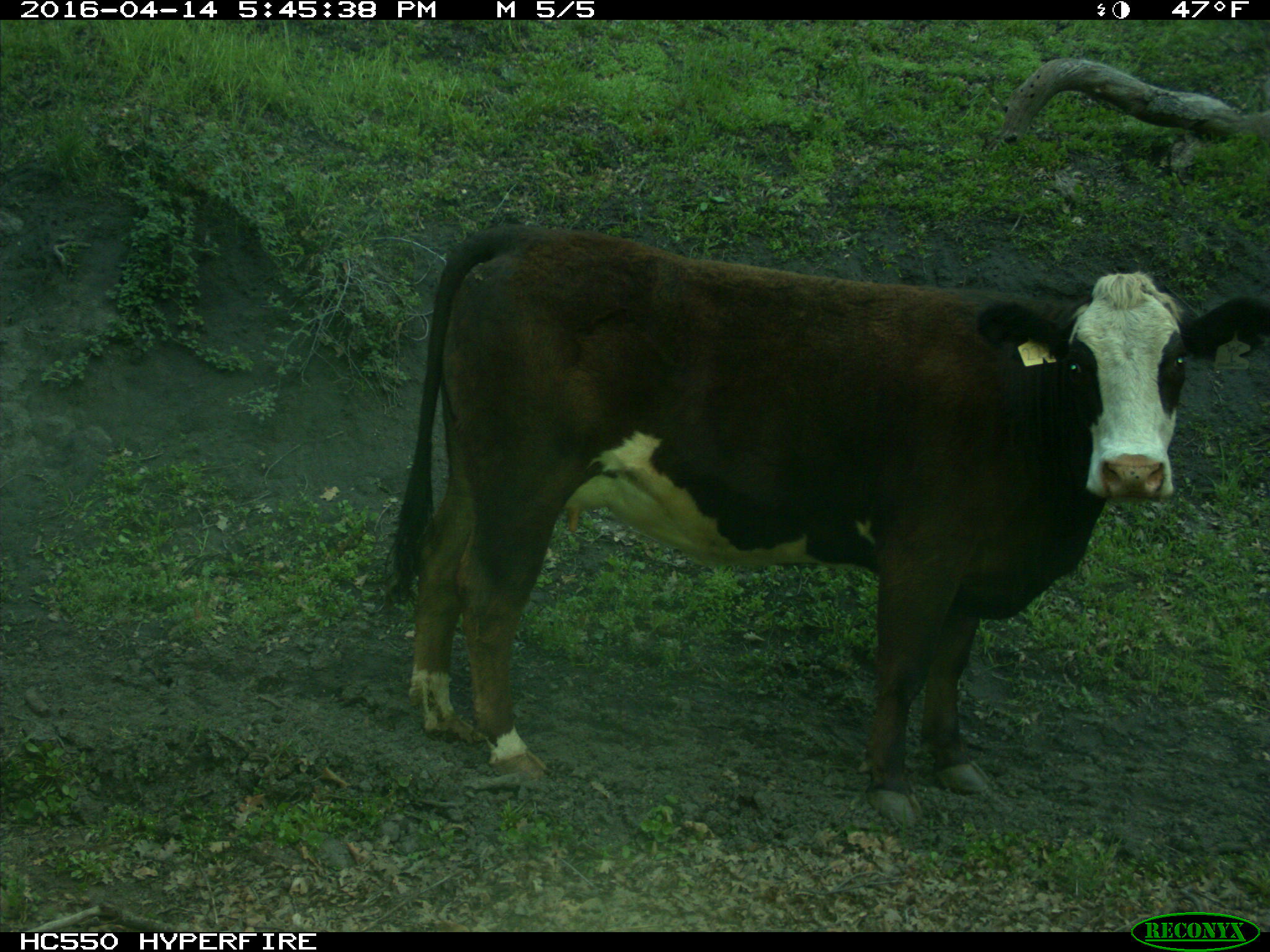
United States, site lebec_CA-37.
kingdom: Animalia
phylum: Chordata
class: Mammalia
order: Artiodactyla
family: Bovidae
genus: Bos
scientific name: Bos taurus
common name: domestic cow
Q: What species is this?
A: Bos taurus (domestic cow).